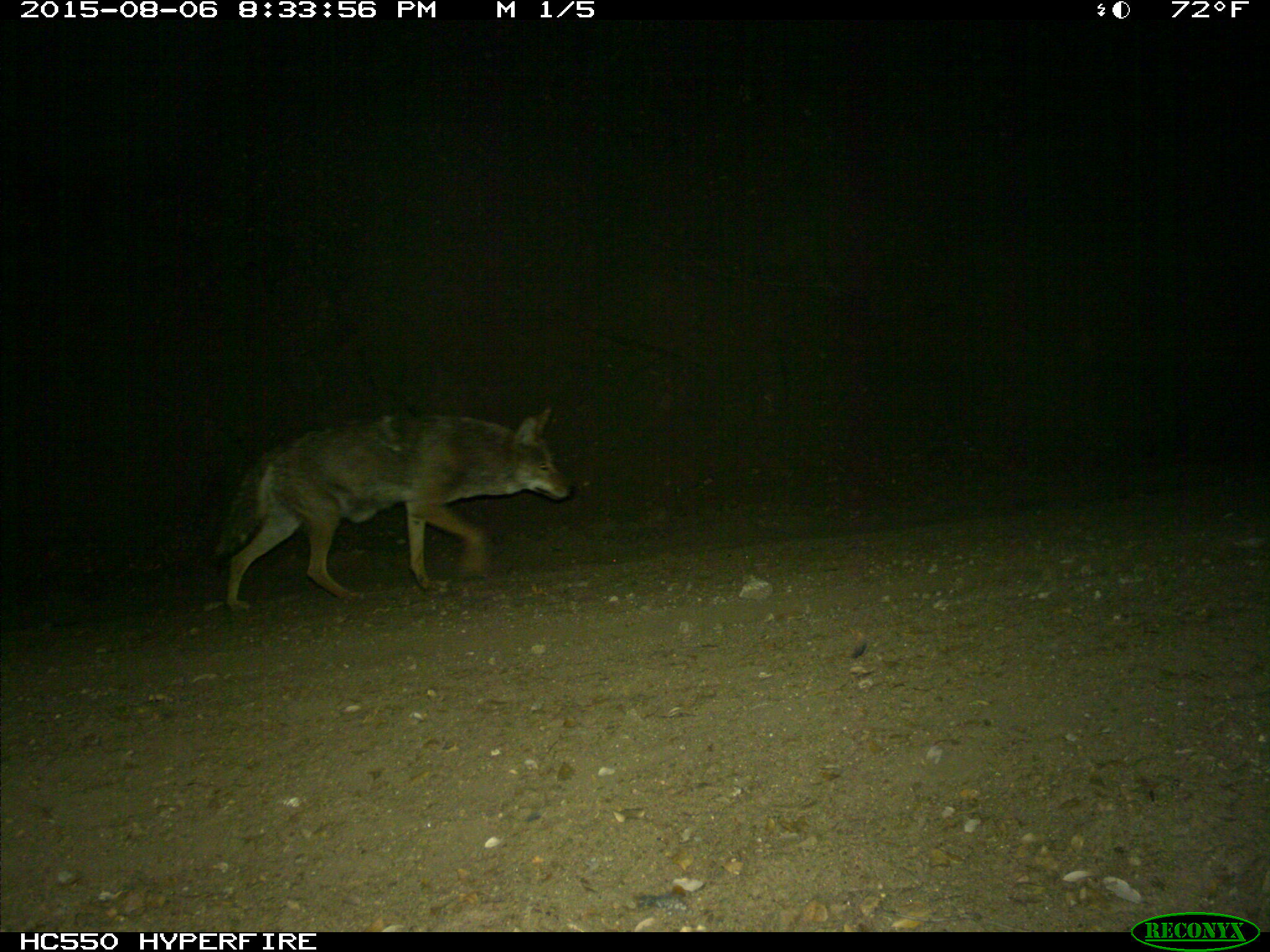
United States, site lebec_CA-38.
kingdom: Animalia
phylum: Chordata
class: Mammalia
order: Carnivora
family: Canidae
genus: Canis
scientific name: Canis latrans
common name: coyote